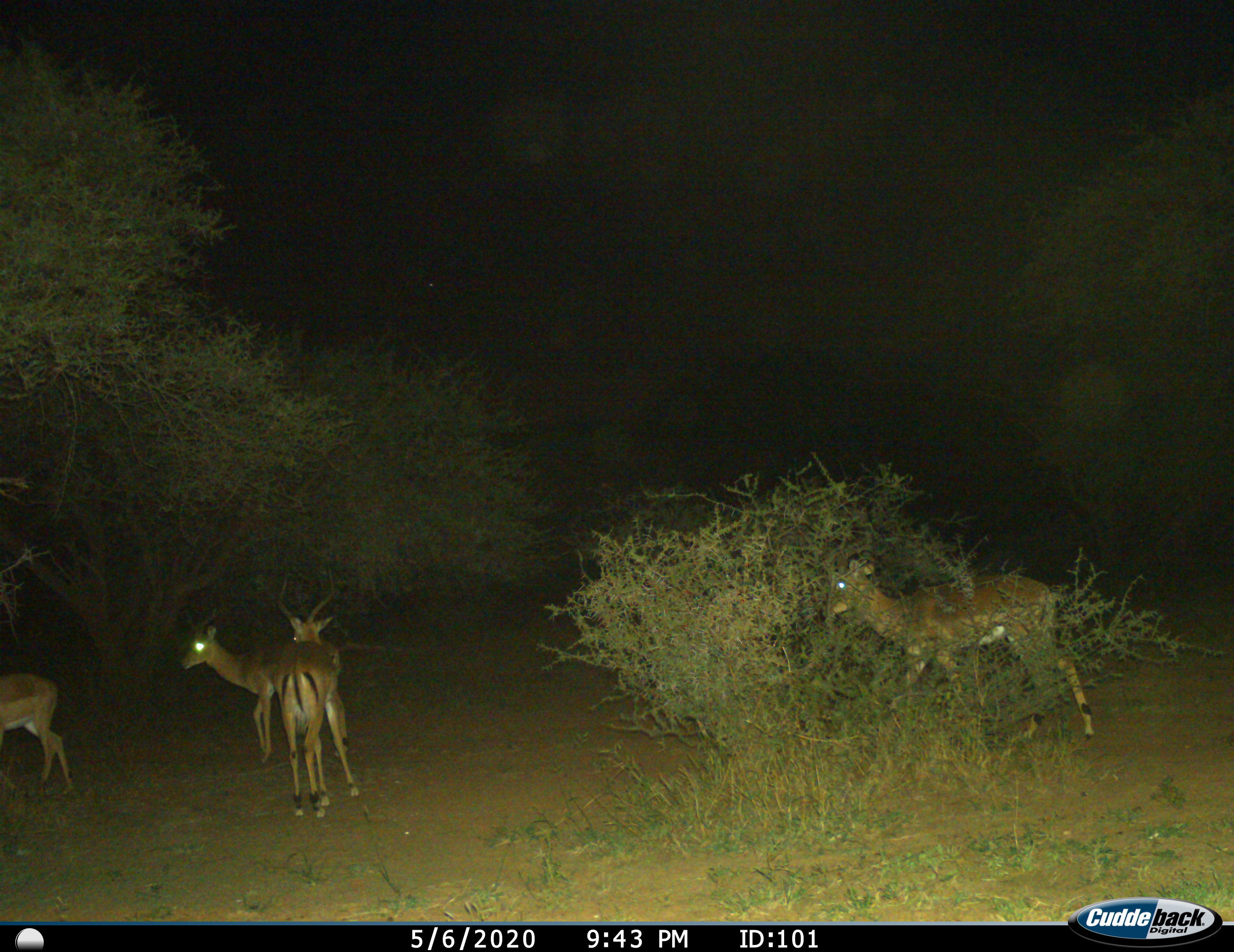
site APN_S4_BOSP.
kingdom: Animalia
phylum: Chordata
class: Mammalia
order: Artiodactyla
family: Bovidae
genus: Aepyceros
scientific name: Aepyceros melampus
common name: impala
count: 4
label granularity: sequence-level